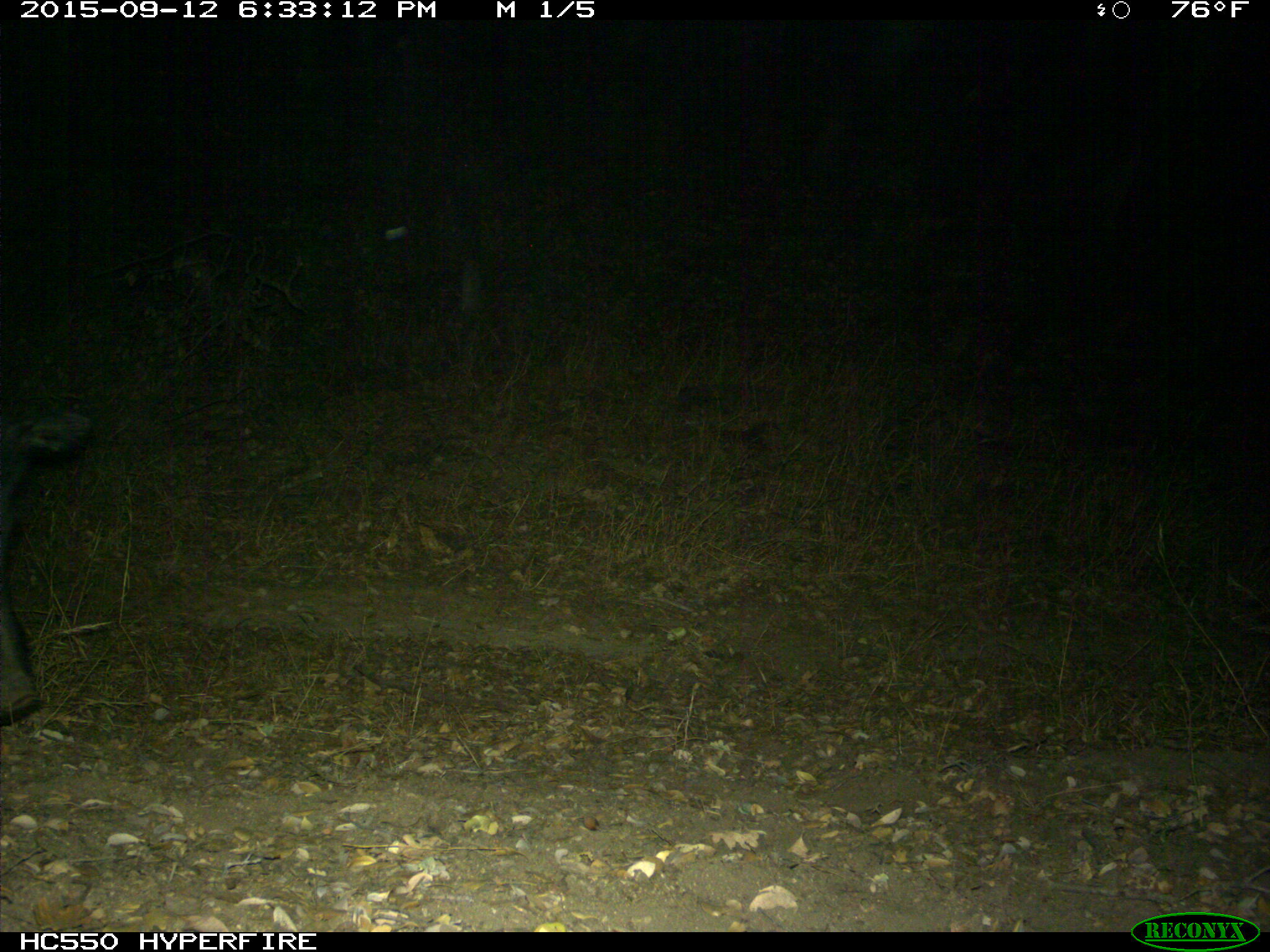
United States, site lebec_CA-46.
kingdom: Animalia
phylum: Chordata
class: Mammalia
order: Artiodactyla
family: Suidae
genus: Sus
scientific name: Sus scrofa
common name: wild boar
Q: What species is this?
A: Sus scrofa (wild boar).